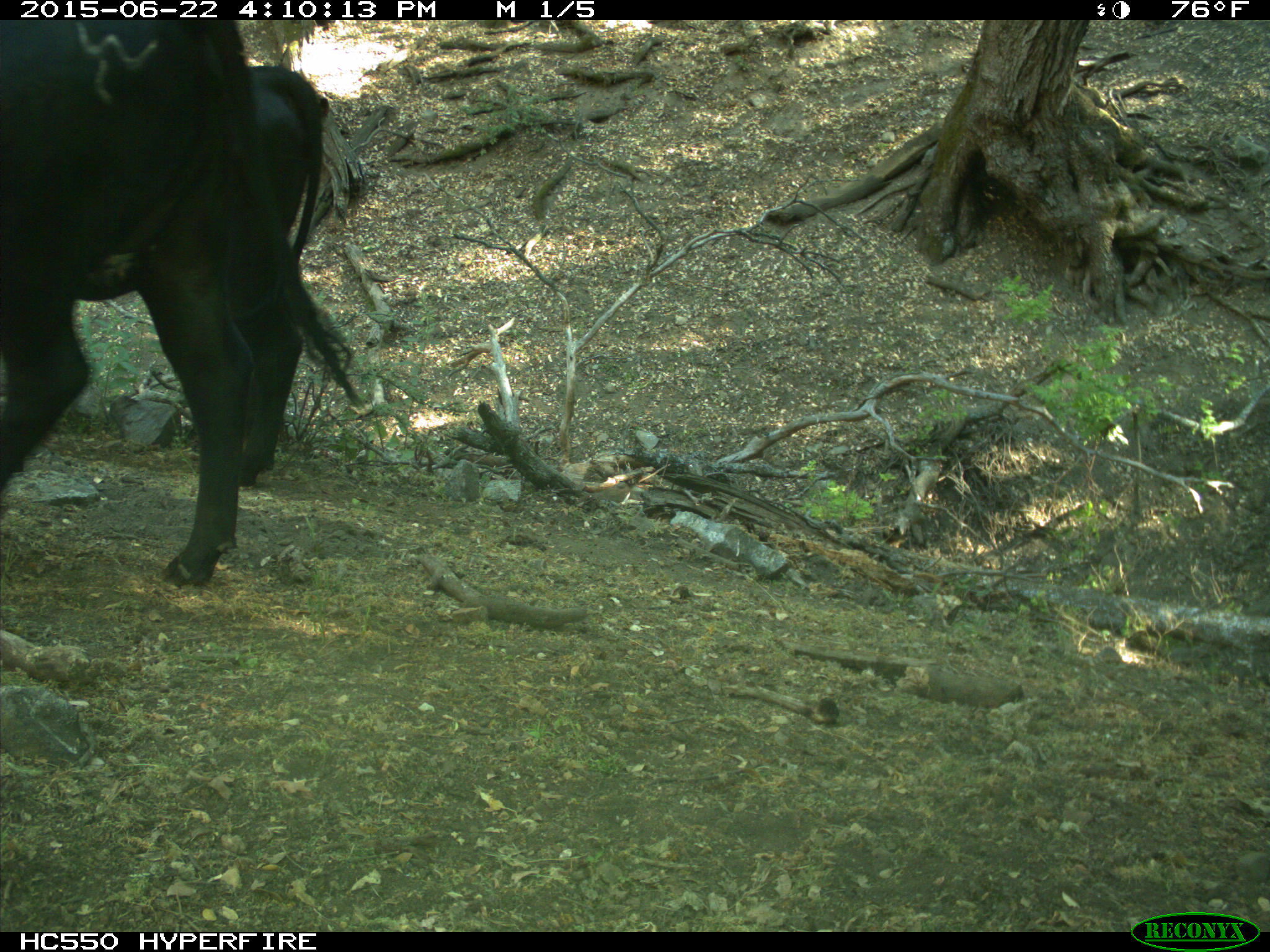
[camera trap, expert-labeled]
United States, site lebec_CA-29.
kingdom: Animalia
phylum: Chordata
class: Mammalia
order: Artiodactyla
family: Bovidae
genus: Bos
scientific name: Bos taurus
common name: domestic cow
Bos taurus (domestic cow).